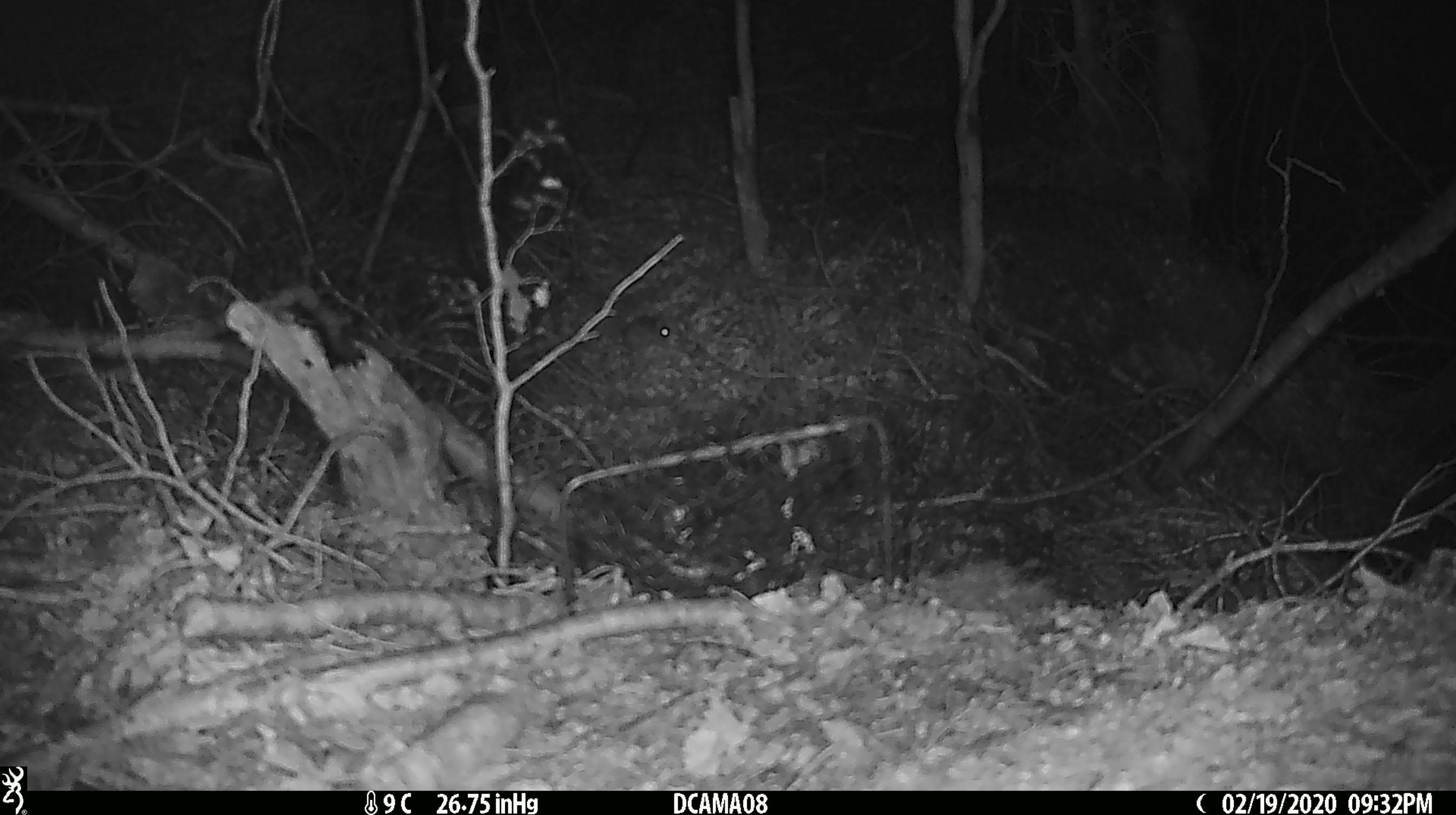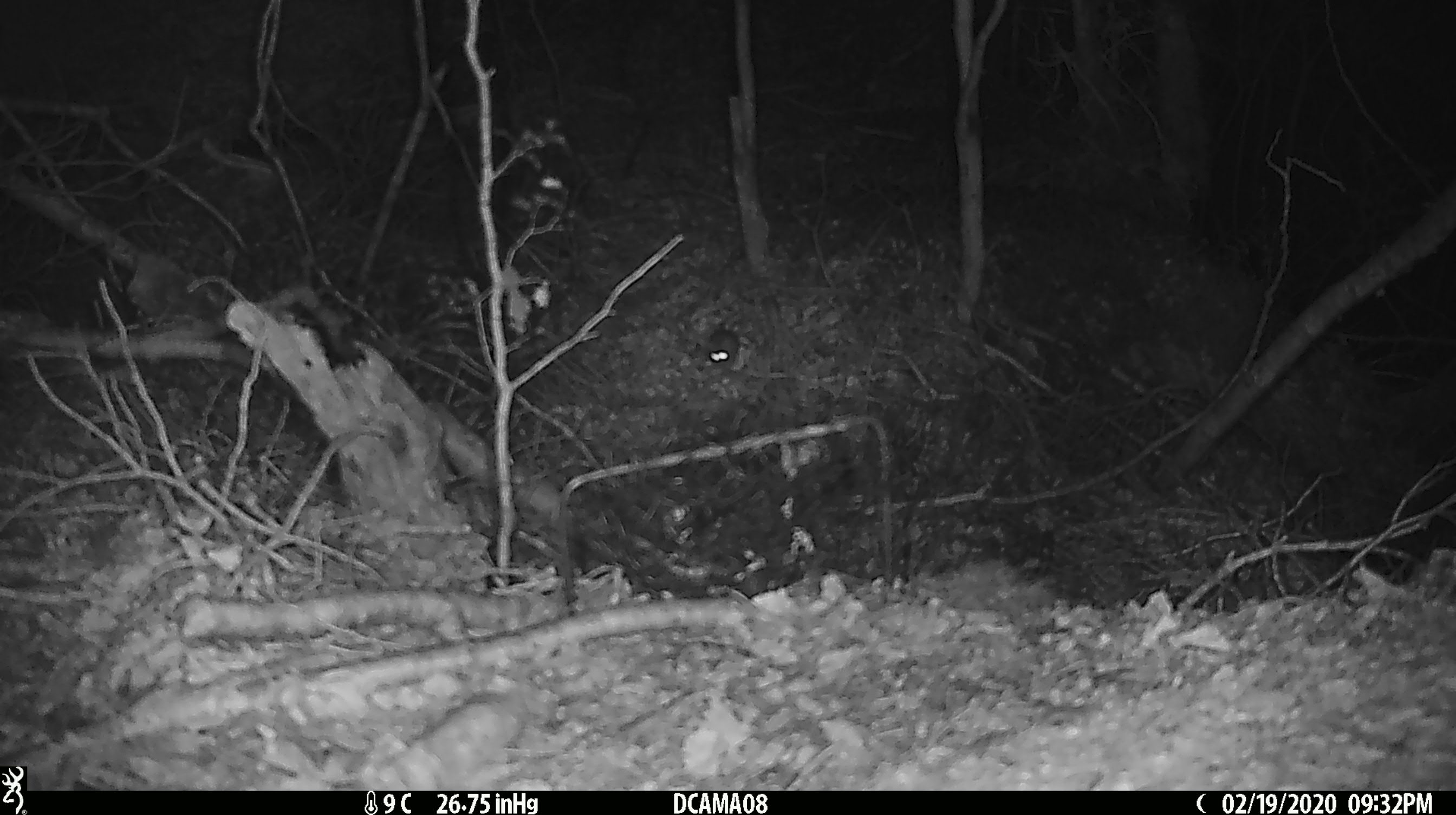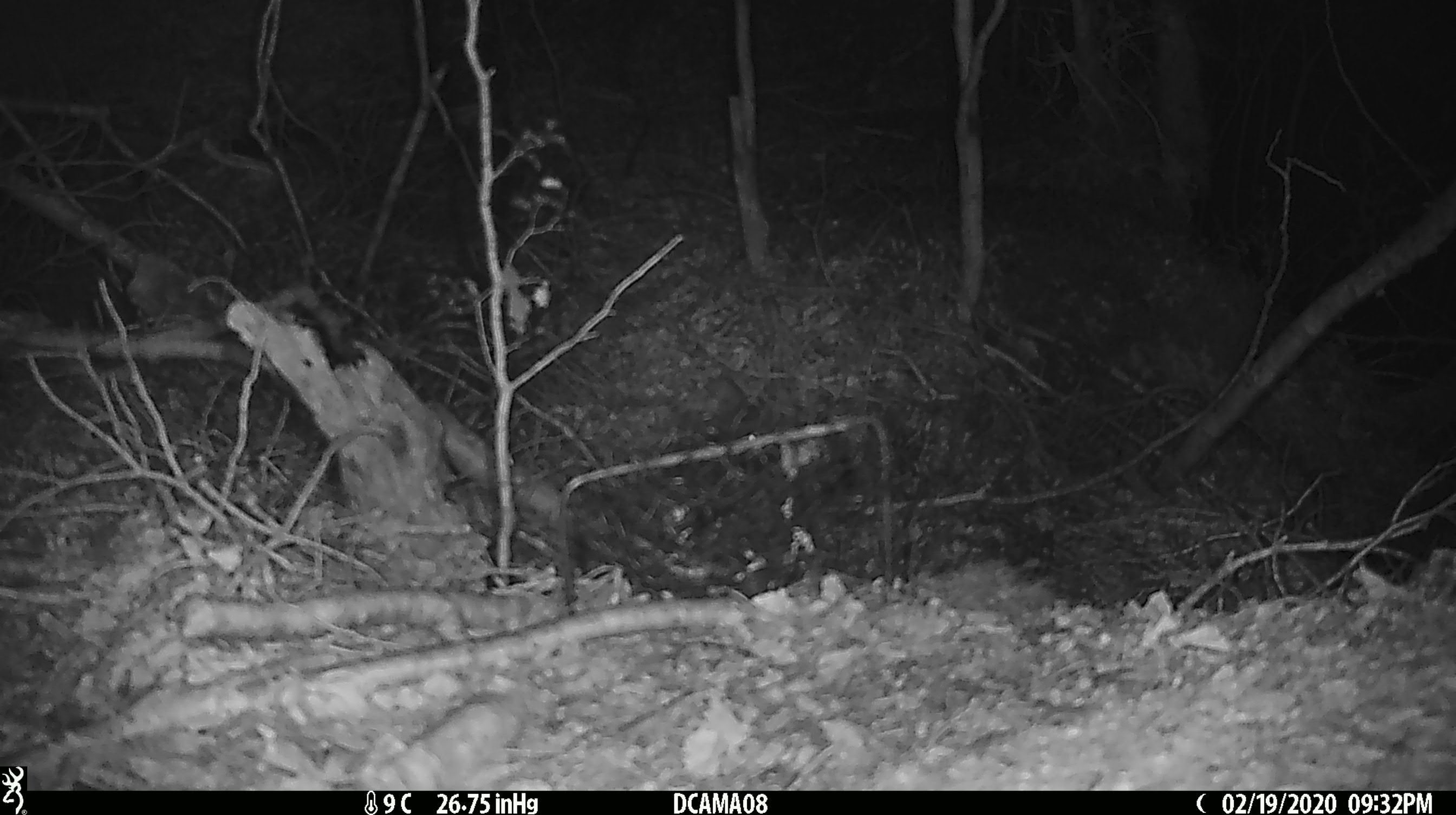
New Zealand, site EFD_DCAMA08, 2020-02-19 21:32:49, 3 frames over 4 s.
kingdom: Animalia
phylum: Chordata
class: Mammalia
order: Rodentia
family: Muridae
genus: Mus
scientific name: Mus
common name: mouse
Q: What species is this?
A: Mouse (Mus).